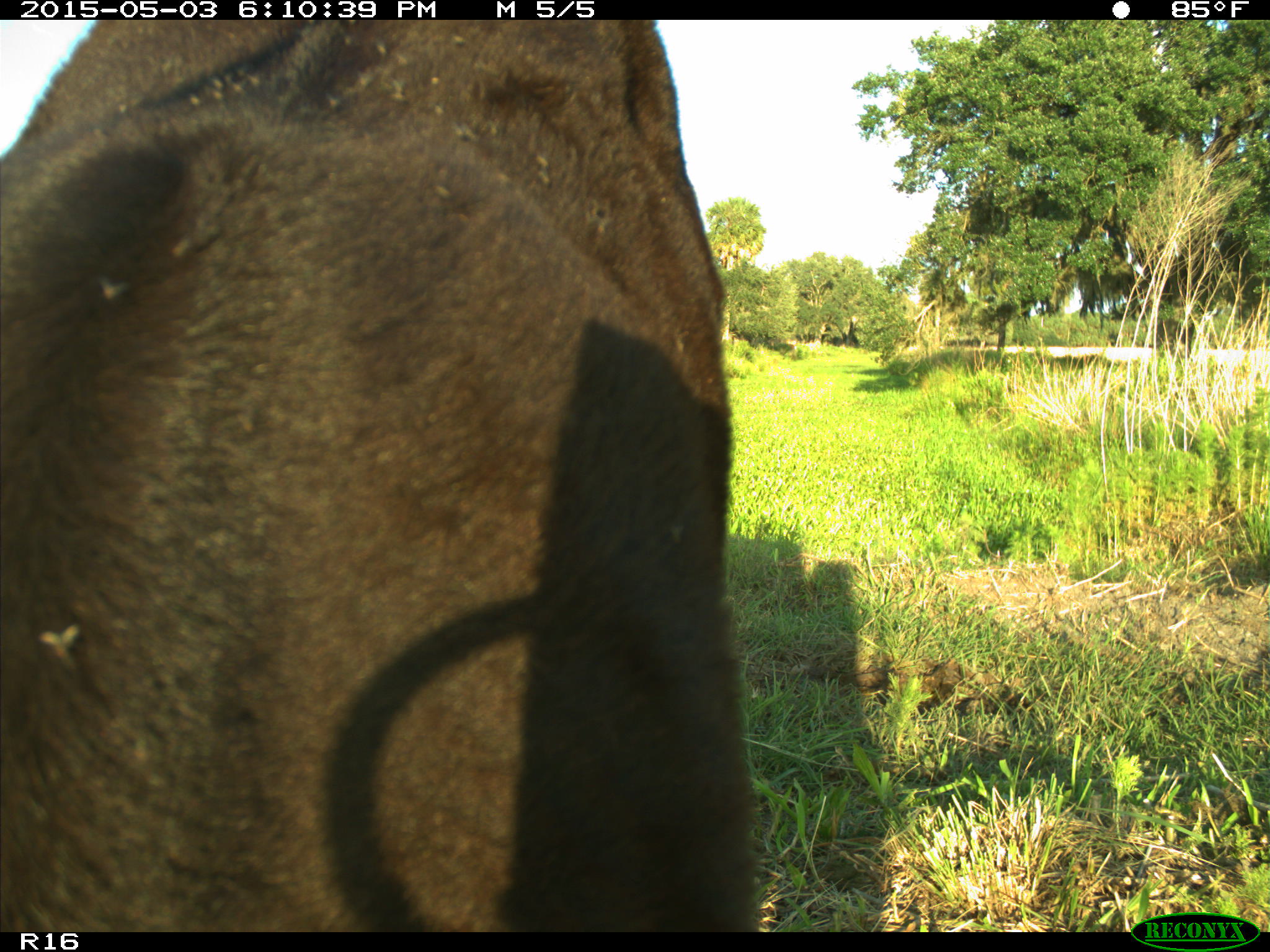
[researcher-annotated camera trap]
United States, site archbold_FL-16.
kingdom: Animalia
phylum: Chordata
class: Mammalia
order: Artiodactyla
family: Bovidae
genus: Bos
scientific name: Bos taurus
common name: domestic cow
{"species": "Bos taurus (domestic cow)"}